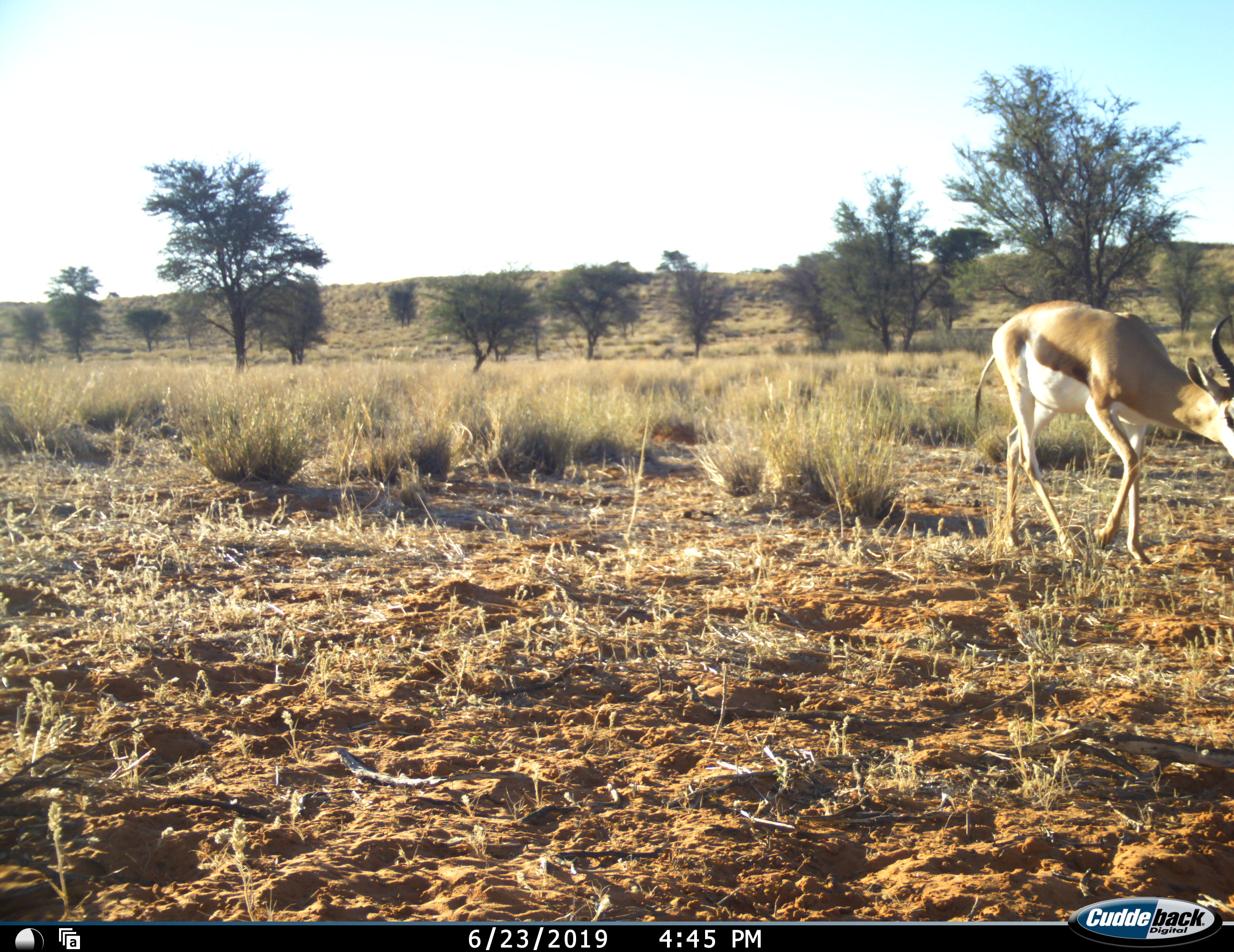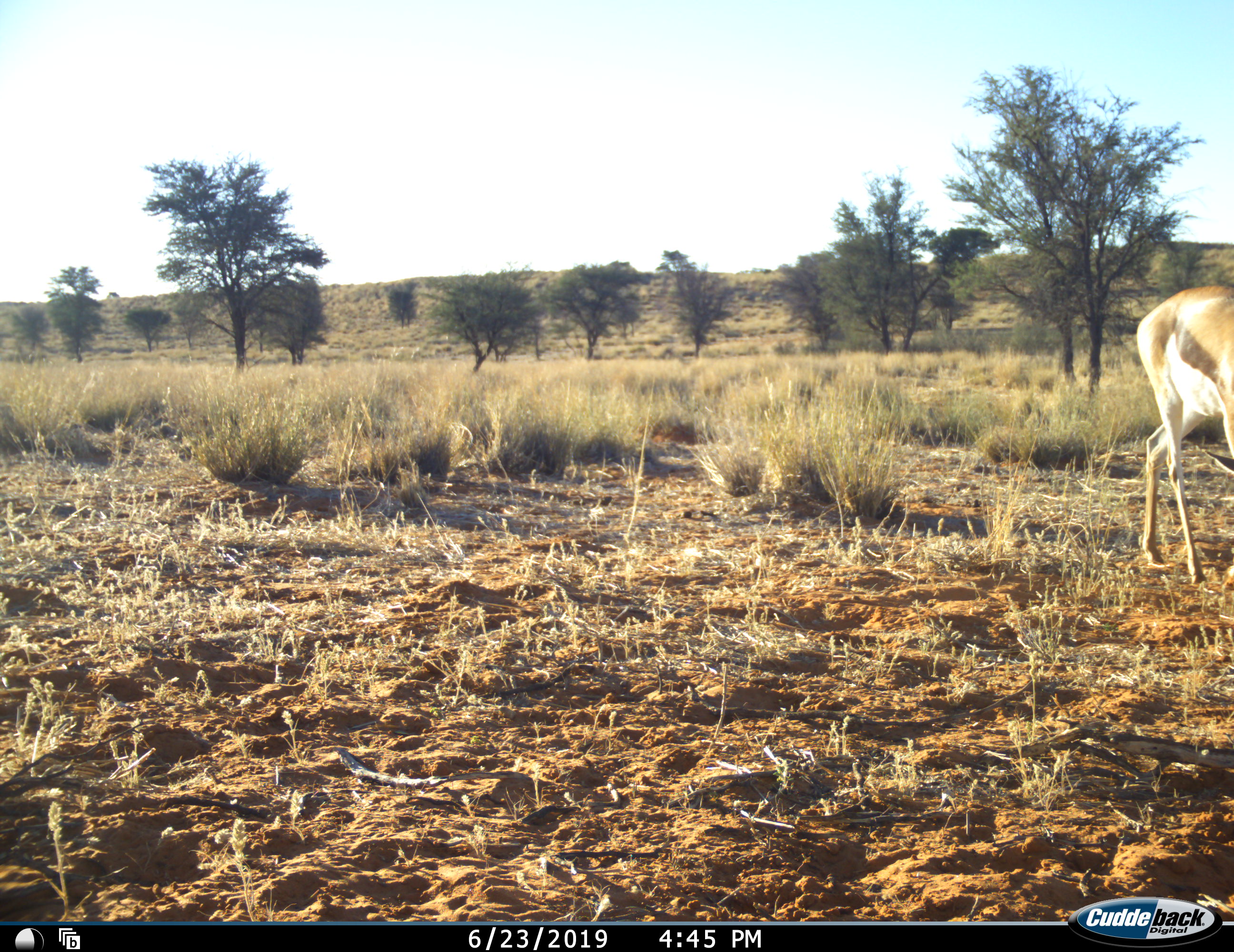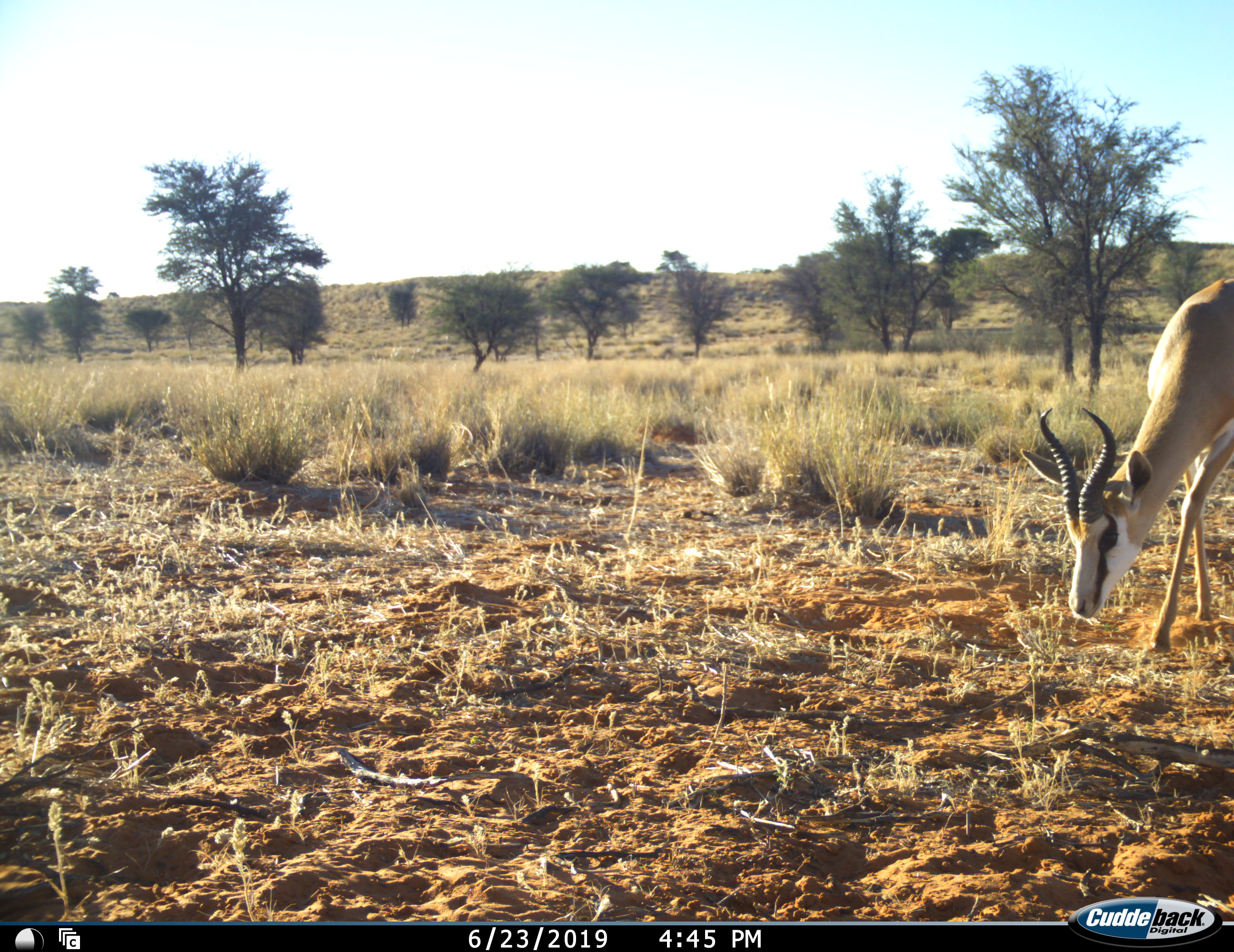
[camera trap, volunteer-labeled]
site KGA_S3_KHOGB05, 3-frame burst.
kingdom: Animalia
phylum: Chordata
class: Mammalia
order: Artiodactyla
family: Bovidae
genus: Antidorcas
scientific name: Antidorcas marsupialis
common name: springbok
Springbok (Antidorcas marsupialis), count 1. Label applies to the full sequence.